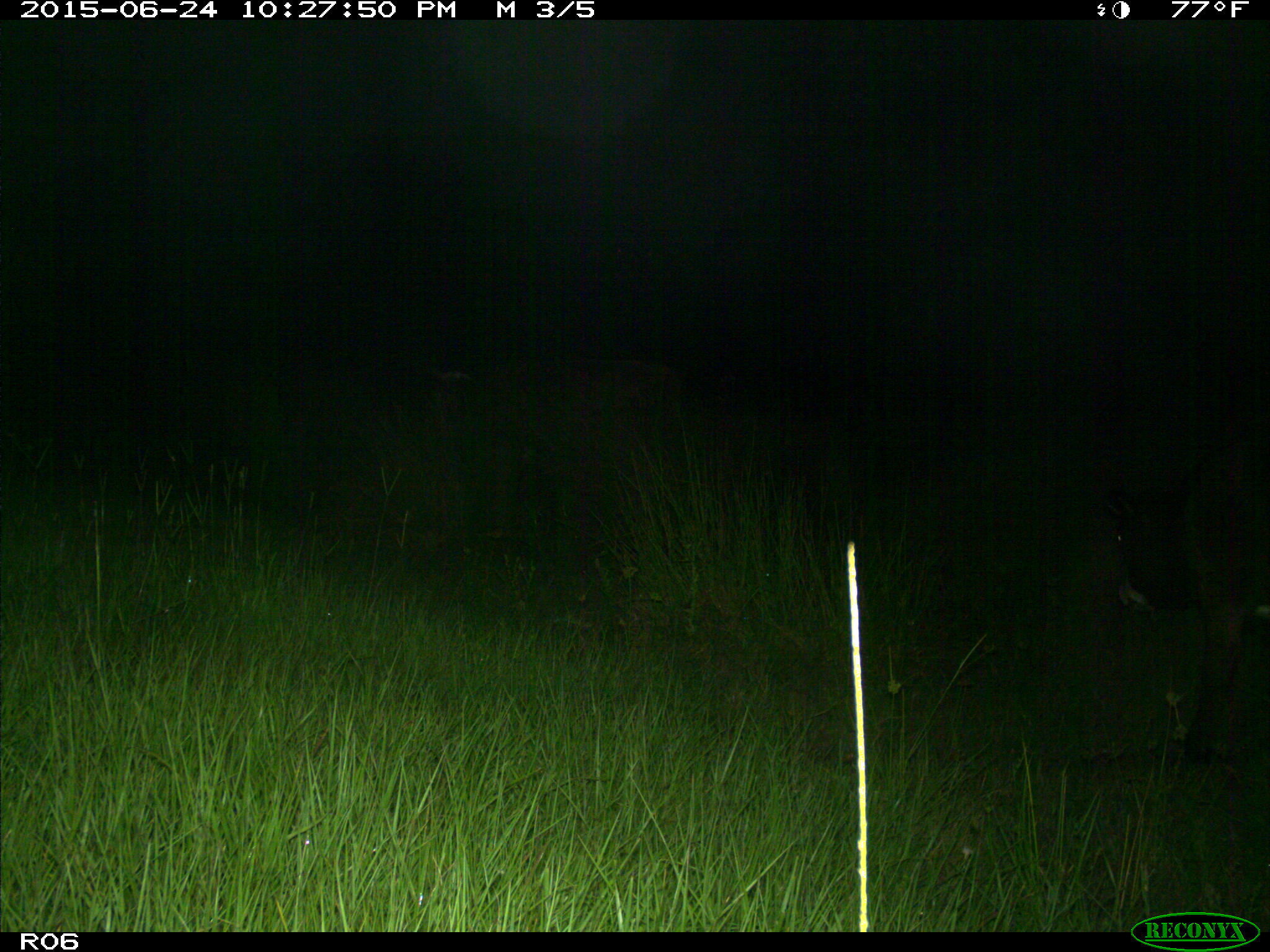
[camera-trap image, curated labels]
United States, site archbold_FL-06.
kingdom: Animalia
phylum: Chordata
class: Mammalia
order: Artiodactyla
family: Bovidae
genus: Bos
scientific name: Bos taurus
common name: domestic cow